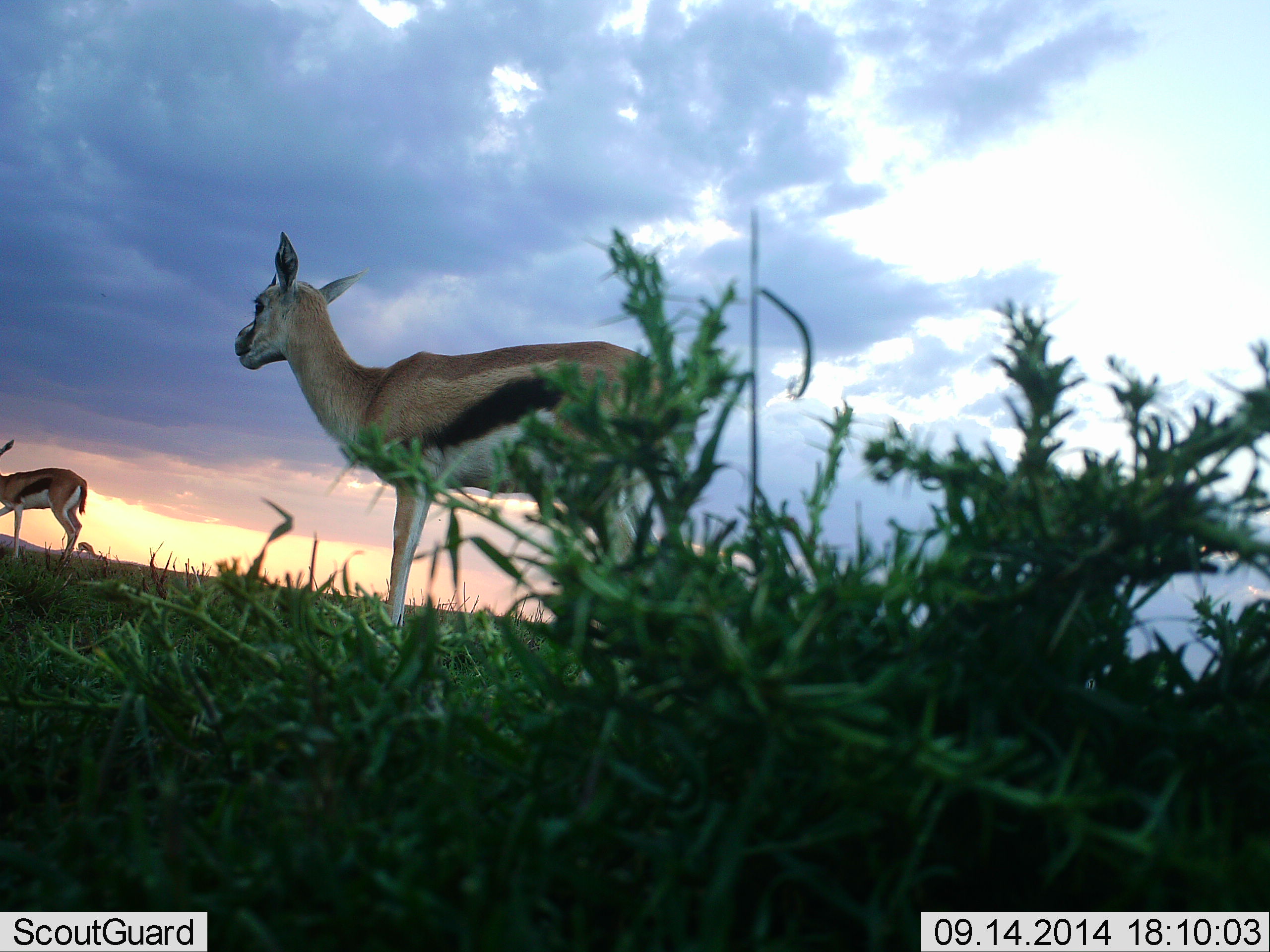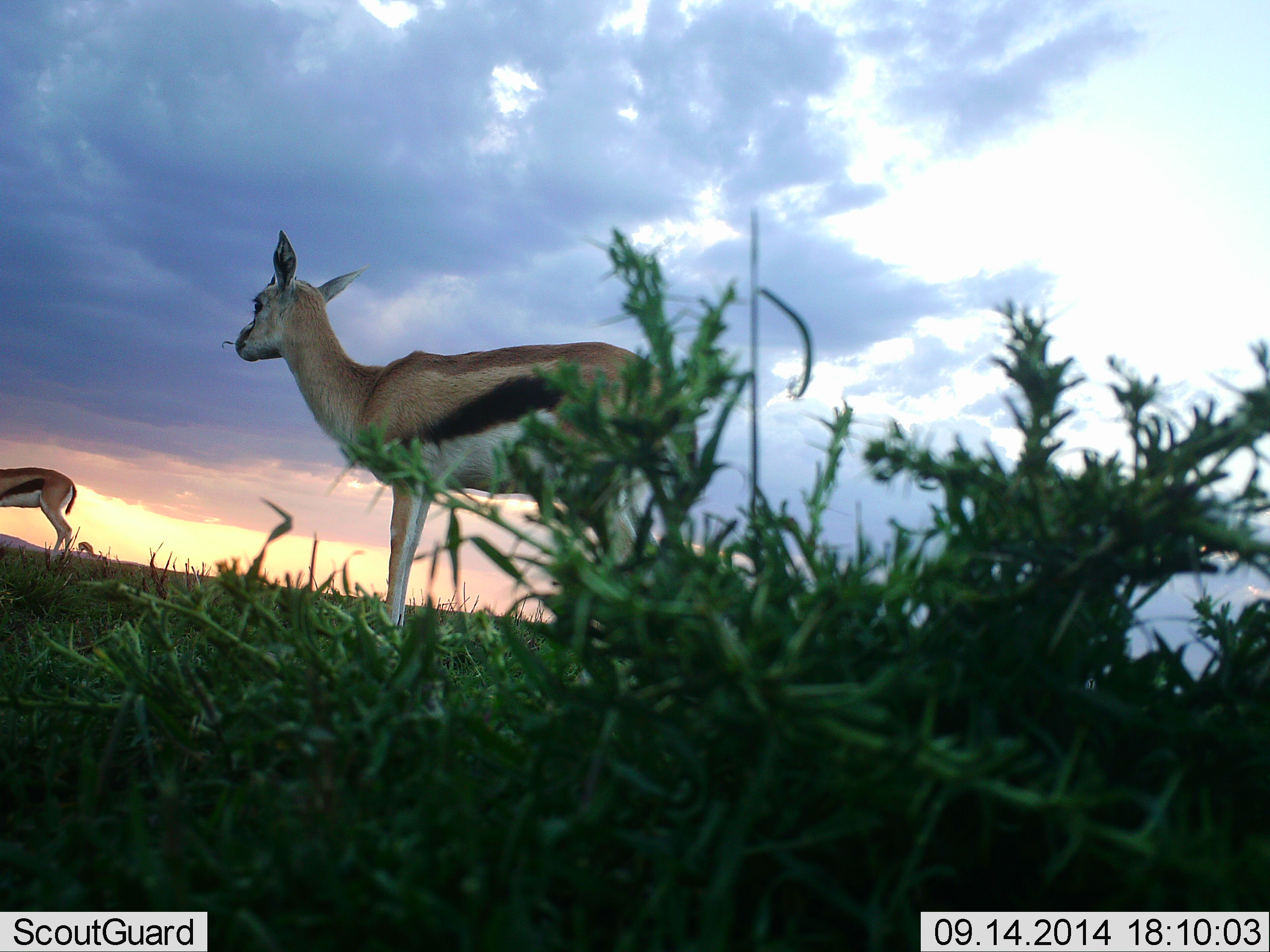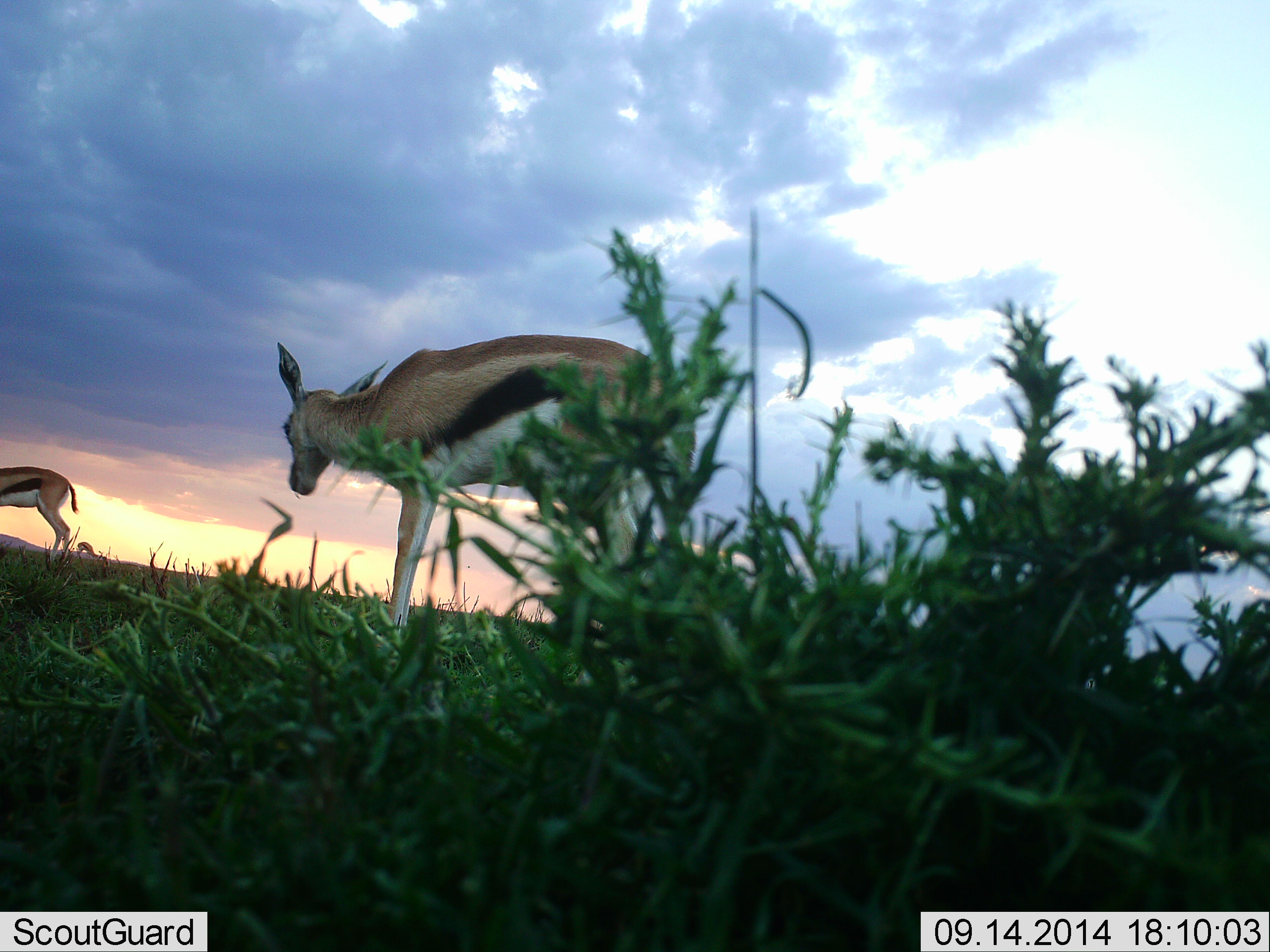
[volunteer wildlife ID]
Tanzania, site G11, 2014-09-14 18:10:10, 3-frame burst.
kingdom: Animalia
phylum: Chordata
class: Mammalia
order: Artiodactyla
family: Bovidae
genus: Eudorcas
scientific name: Eudorcas thomsonii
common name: thomson's gazelle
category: gazellethomsons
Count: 2.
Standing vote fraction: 90%.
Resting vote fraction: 0%.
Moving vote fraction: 0%.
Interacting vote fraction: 0%.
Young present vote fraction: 0%.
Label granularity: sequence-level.